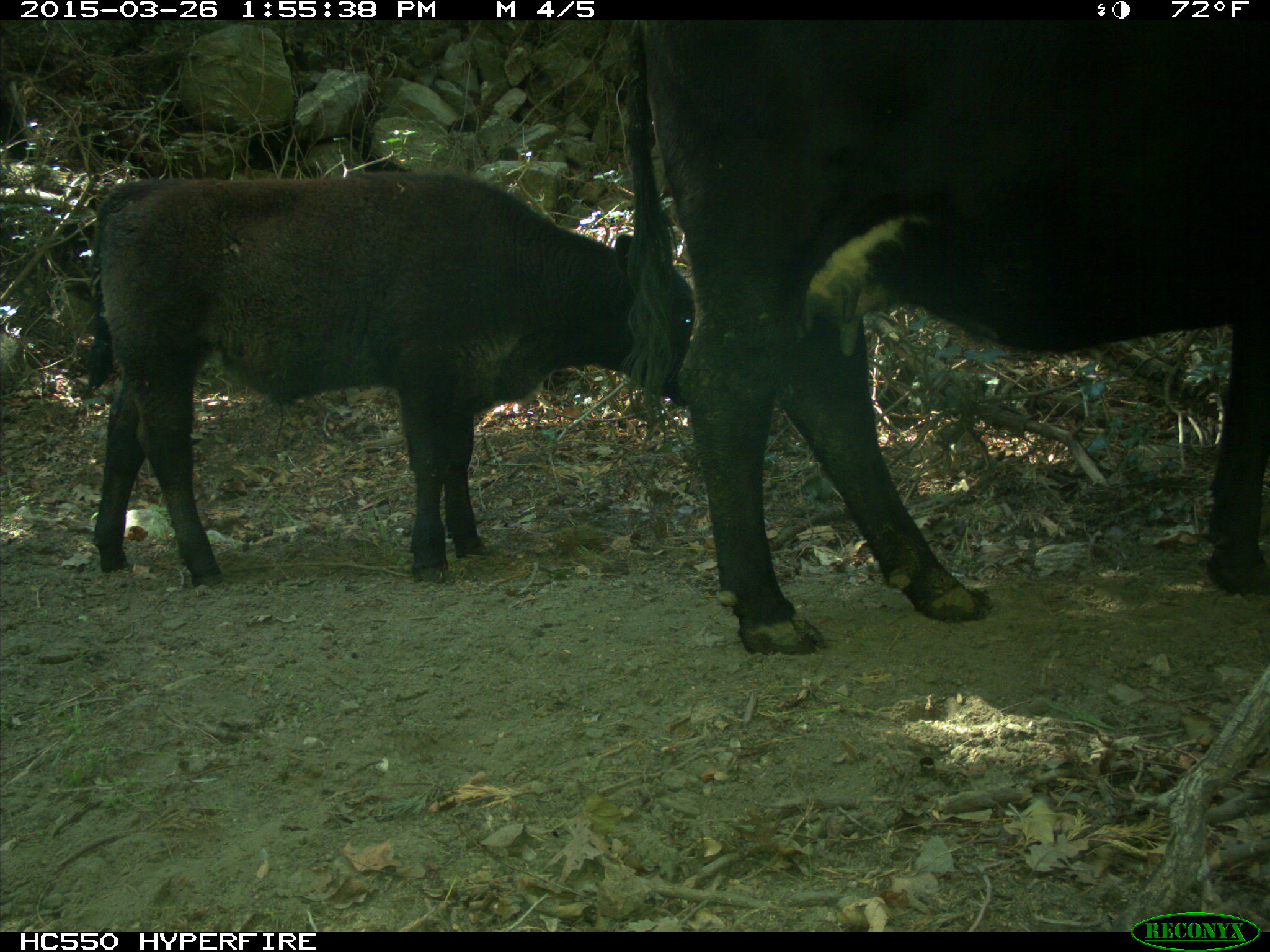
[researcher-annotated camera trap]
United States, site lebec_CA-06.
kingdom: Animalia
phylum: Chordata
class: Mammalia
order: Artiodactyla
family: Bovidae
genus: Bos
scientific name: Bos taurus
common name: domestic cow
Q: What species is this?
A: Bos taurus (domestic cow).